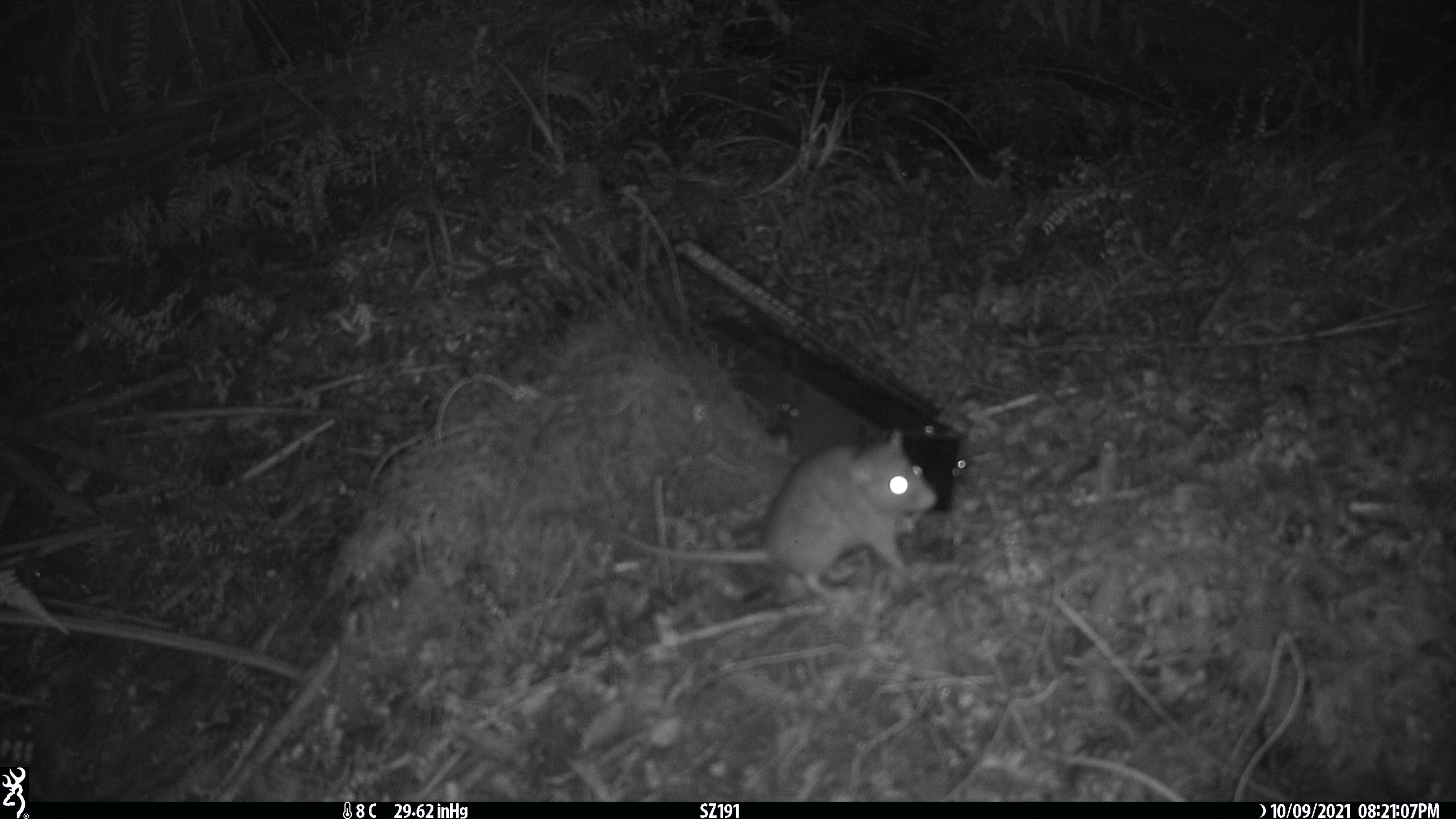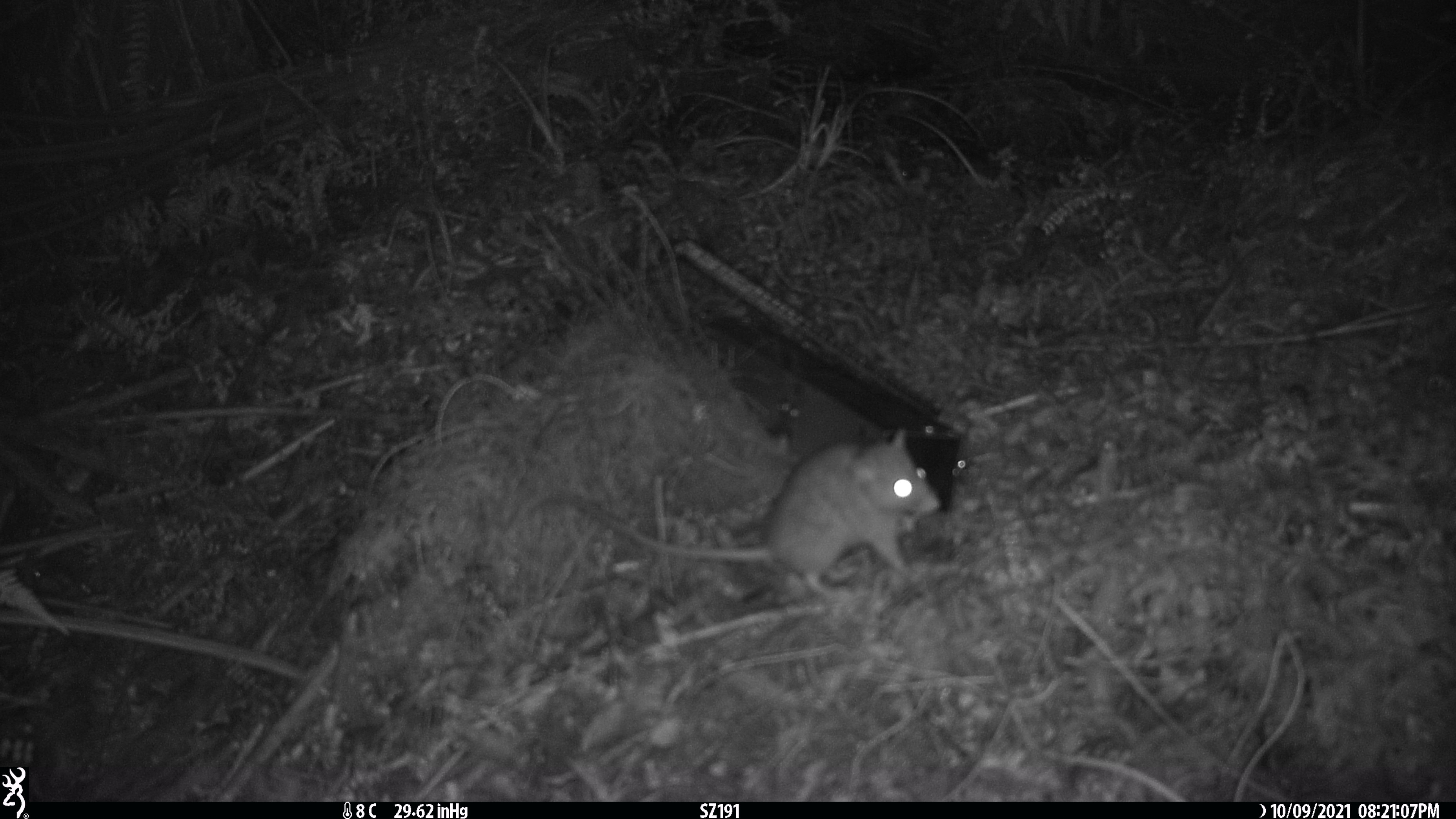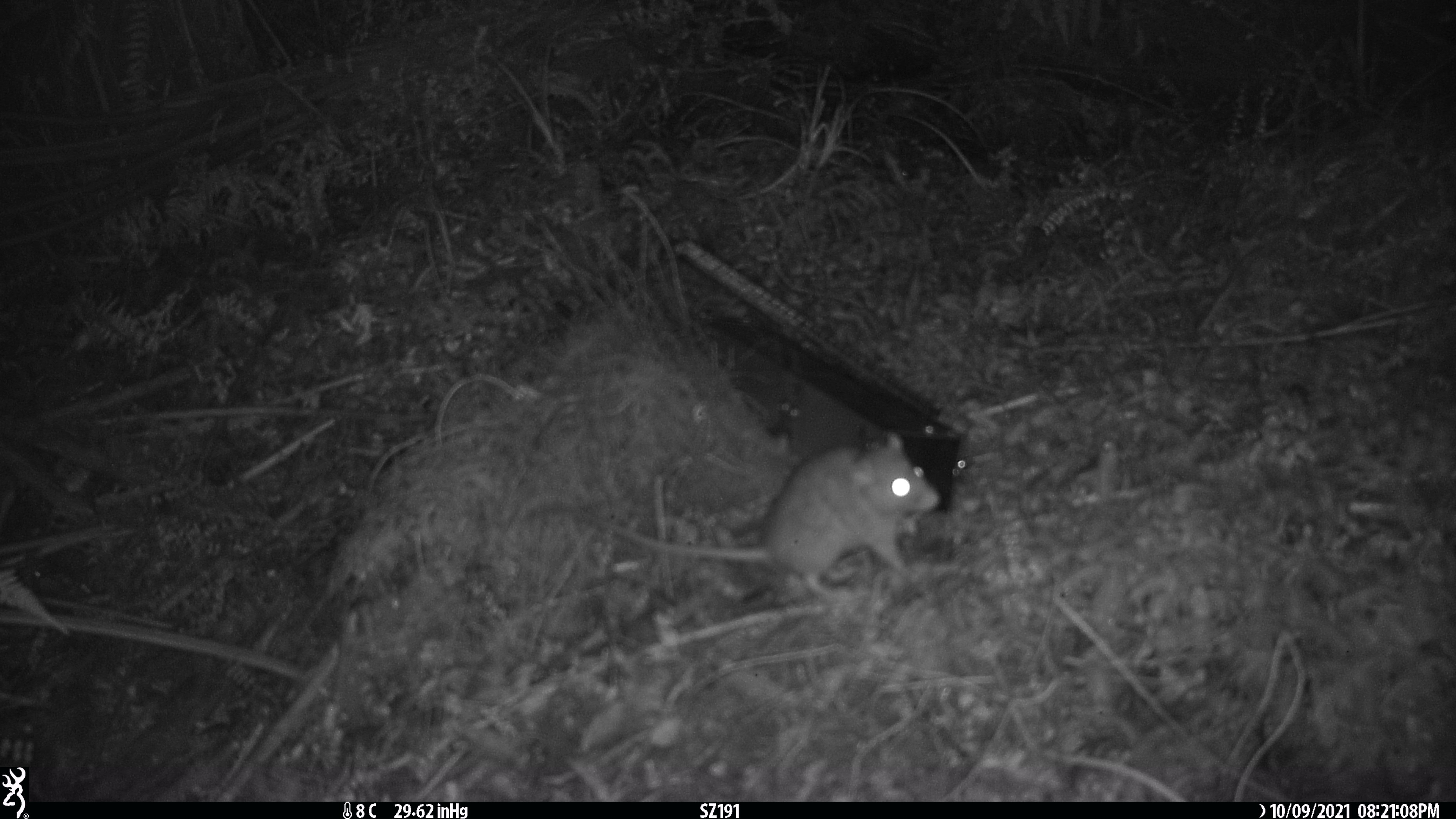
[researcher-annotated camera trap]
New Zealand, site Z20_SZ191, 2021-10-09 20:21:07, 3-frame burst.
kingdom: Animalia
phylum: Chordata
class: Mammalia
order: Rodentia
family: Muridae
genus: Rattus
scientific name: Rattus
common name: rat